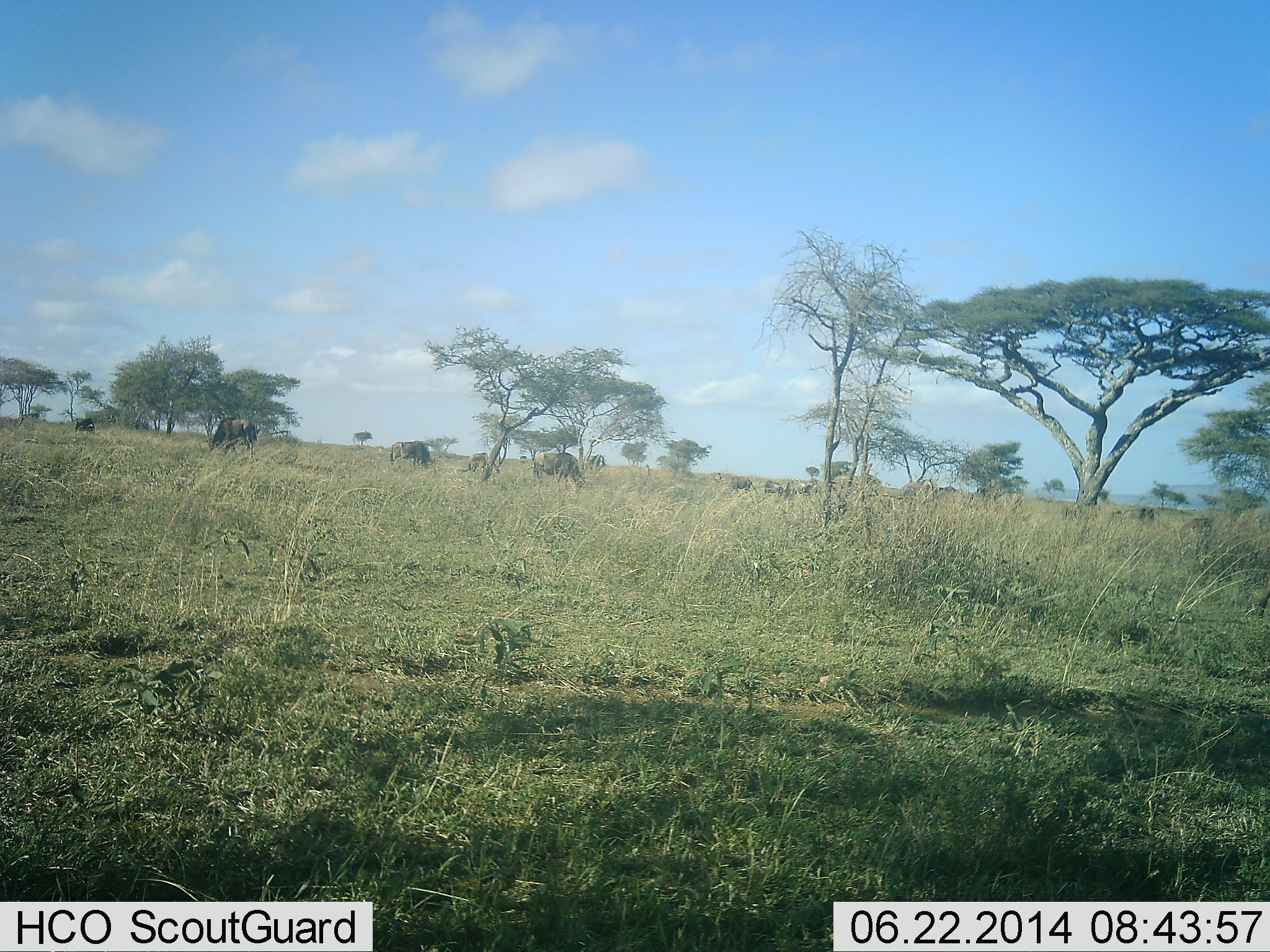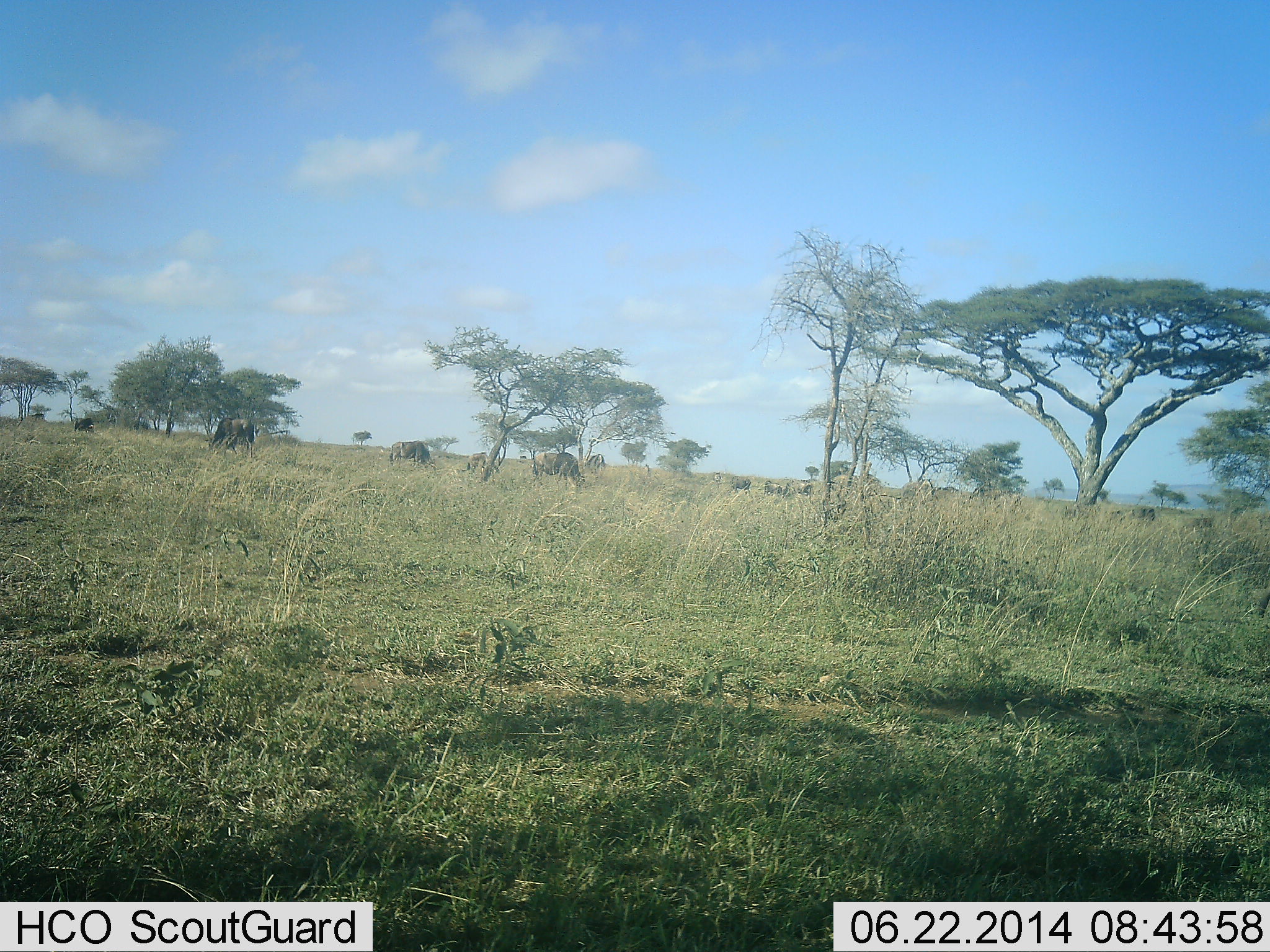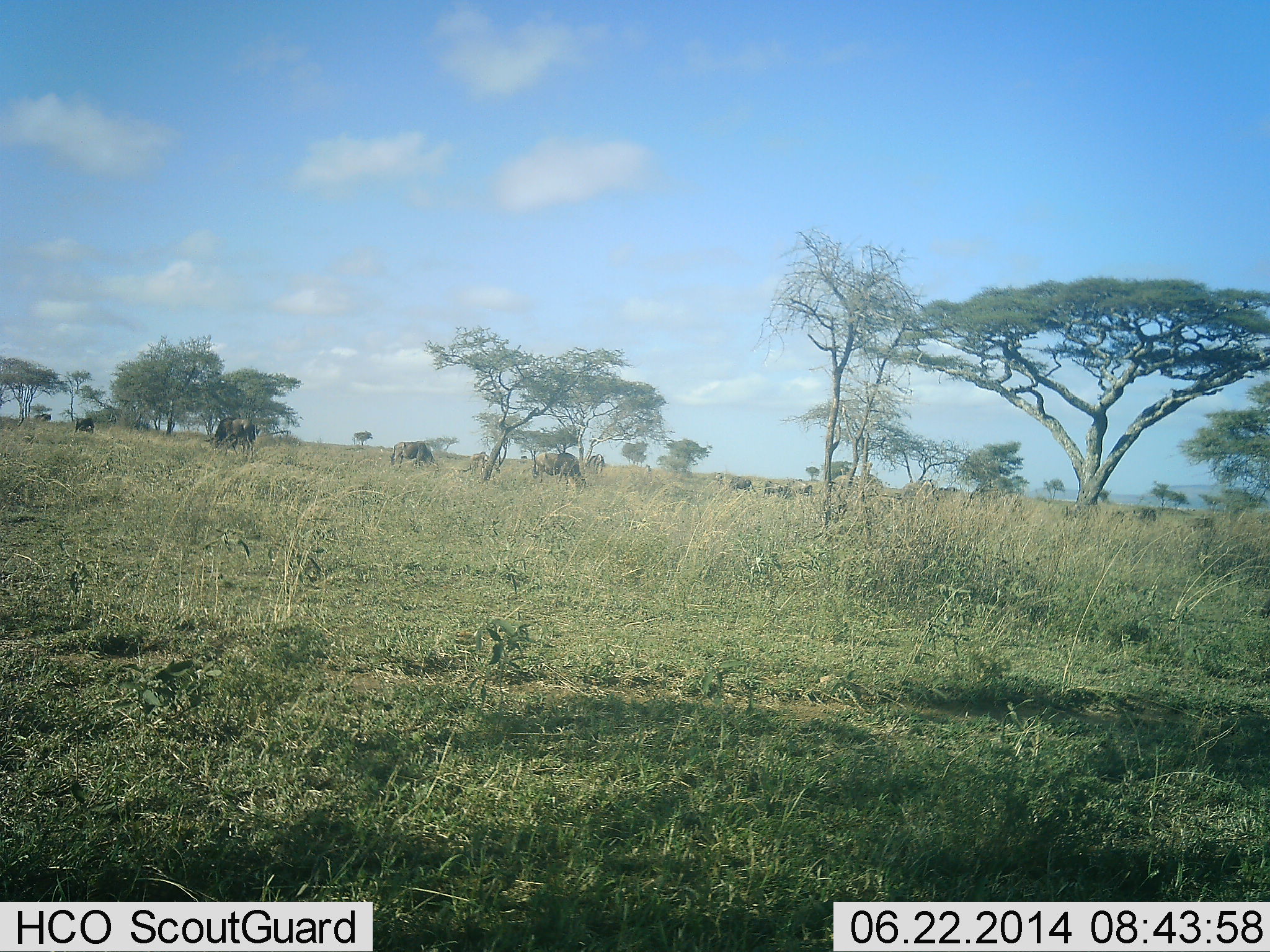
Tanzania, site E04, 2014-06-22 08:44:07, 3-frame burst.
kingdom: Animalia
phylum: Chordata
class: Mammalia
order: Artiodactyla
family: Bovidae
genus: Connochaetes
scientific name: Connochaetes taurinus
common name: blue wildebeest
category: wildebeest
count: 10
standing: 30%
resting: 0%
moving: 20%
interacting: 0%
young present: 0%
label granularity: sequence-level